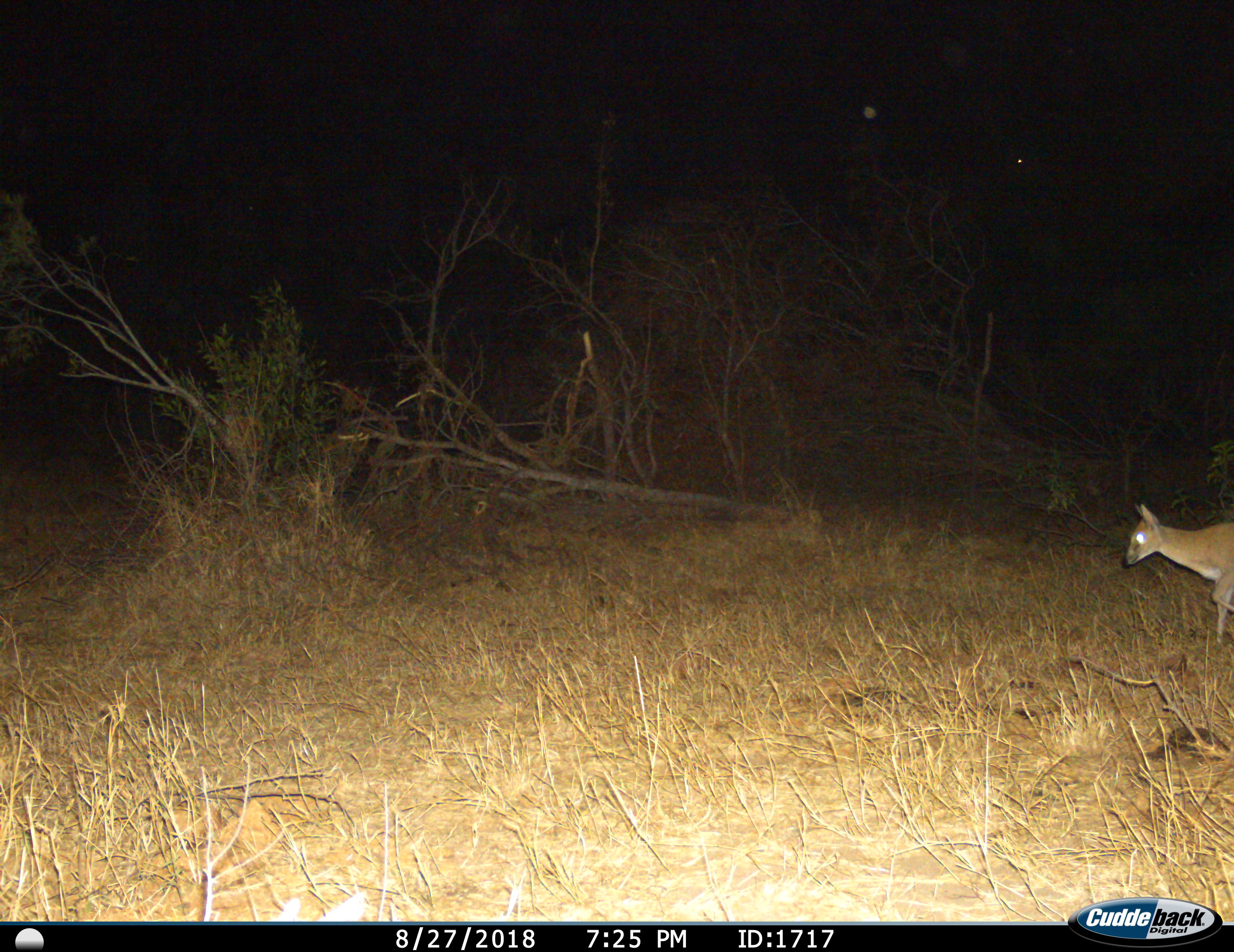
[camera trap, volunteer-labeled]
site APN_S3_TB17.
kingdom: Animalia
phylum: Chordata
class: Mammalia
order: Artiodactyla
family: Bovidae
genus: Sylvicapra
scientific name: Sylvicapra grimmia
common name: common duiker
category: duikercommongrey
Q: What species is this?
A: Duikercommongrey (common duiker) (Sylvicapra grimmia).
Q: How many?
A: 1.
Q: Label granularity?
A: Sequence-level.